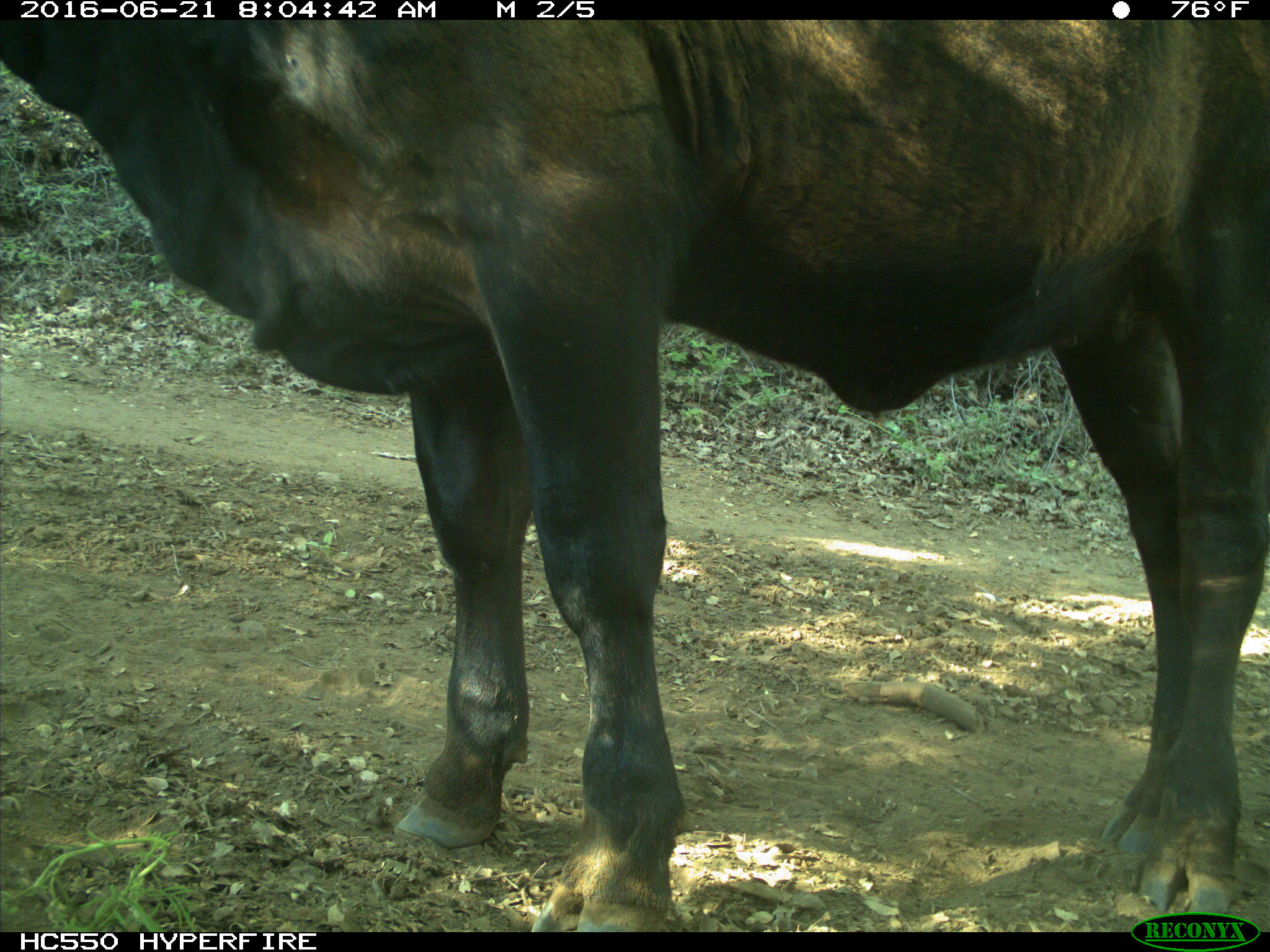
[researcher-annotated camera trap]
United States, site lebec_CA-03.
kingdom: Animalia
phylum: Chordata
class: Mammalia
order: Artiodactyla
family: Bovidae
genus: Bos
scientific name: Bos taurus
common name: domestic cow